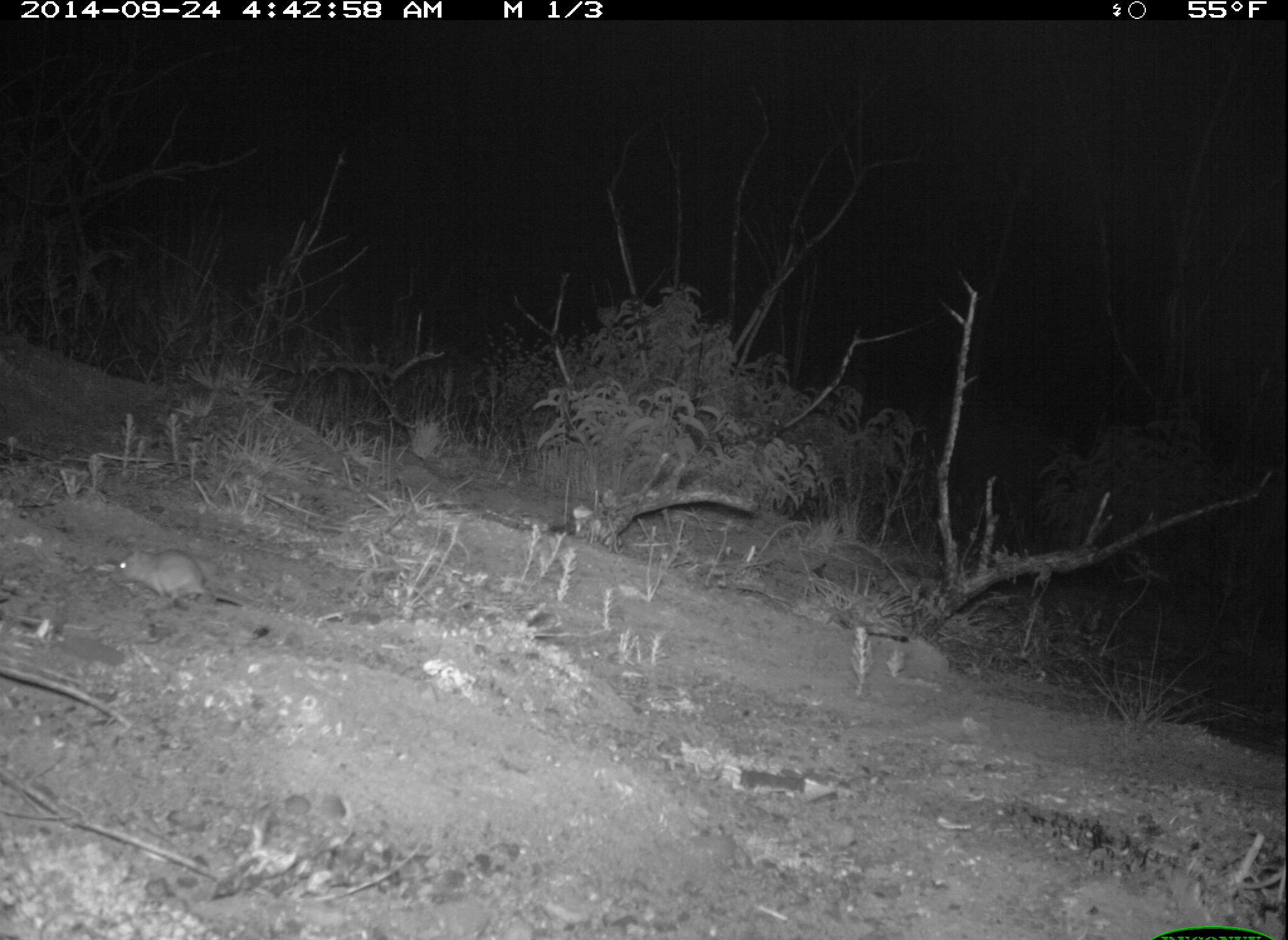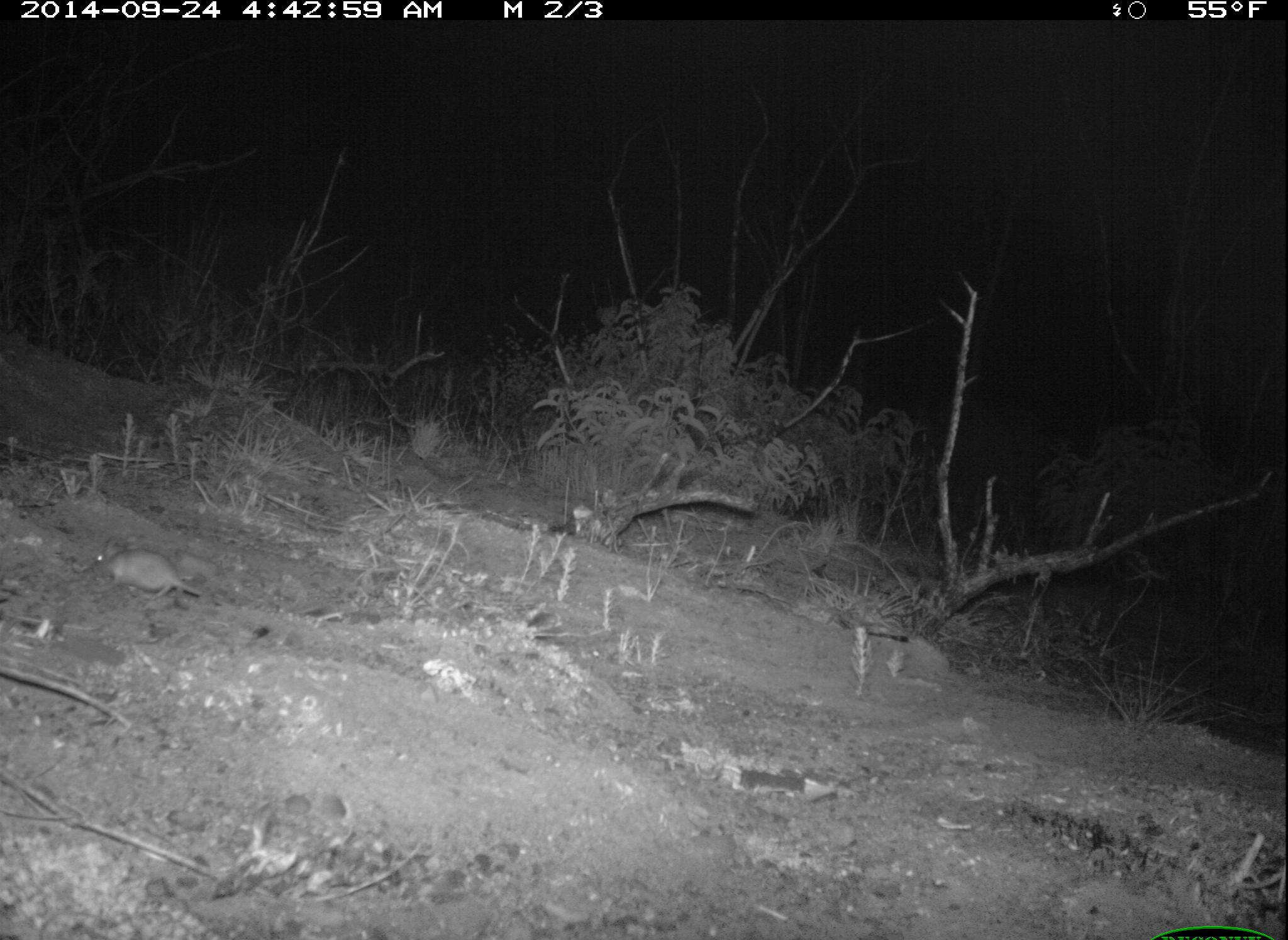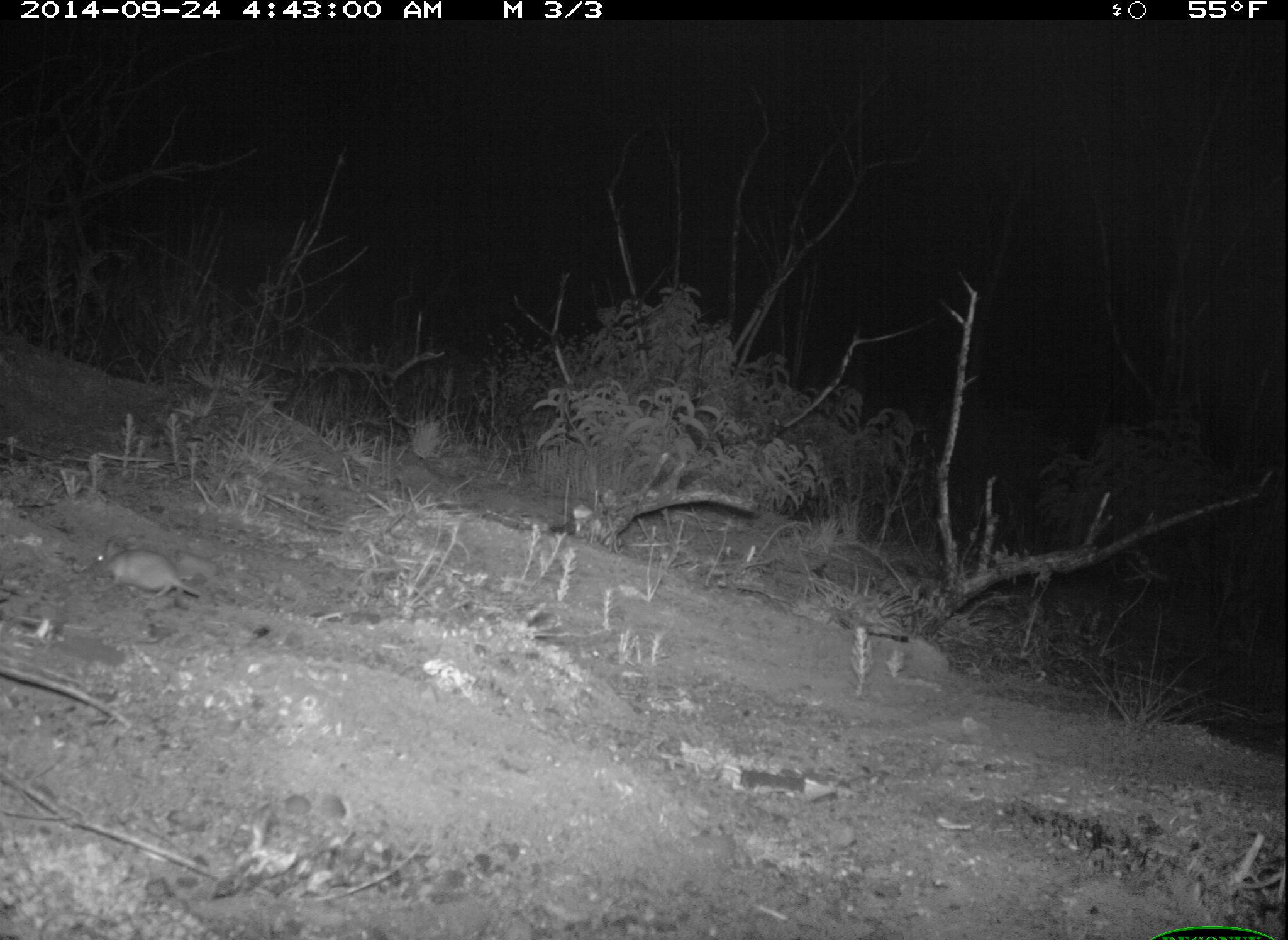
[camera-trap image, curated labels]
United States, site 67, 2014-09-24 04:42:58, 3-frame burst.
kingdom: Animalia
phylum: Chordata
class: Mammalia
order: Rodentia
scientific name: Rodentia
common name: rodent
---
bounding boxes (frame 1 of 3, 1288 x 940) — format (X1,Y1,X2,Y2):
rodent: (106,545,279,612)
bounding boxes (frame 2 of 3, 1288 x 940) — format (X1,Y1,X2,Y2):
rodent: (87,534,328,620)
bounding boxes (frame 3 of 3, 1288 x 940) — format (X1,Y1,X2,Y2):
rodent: (82,535,274,614)